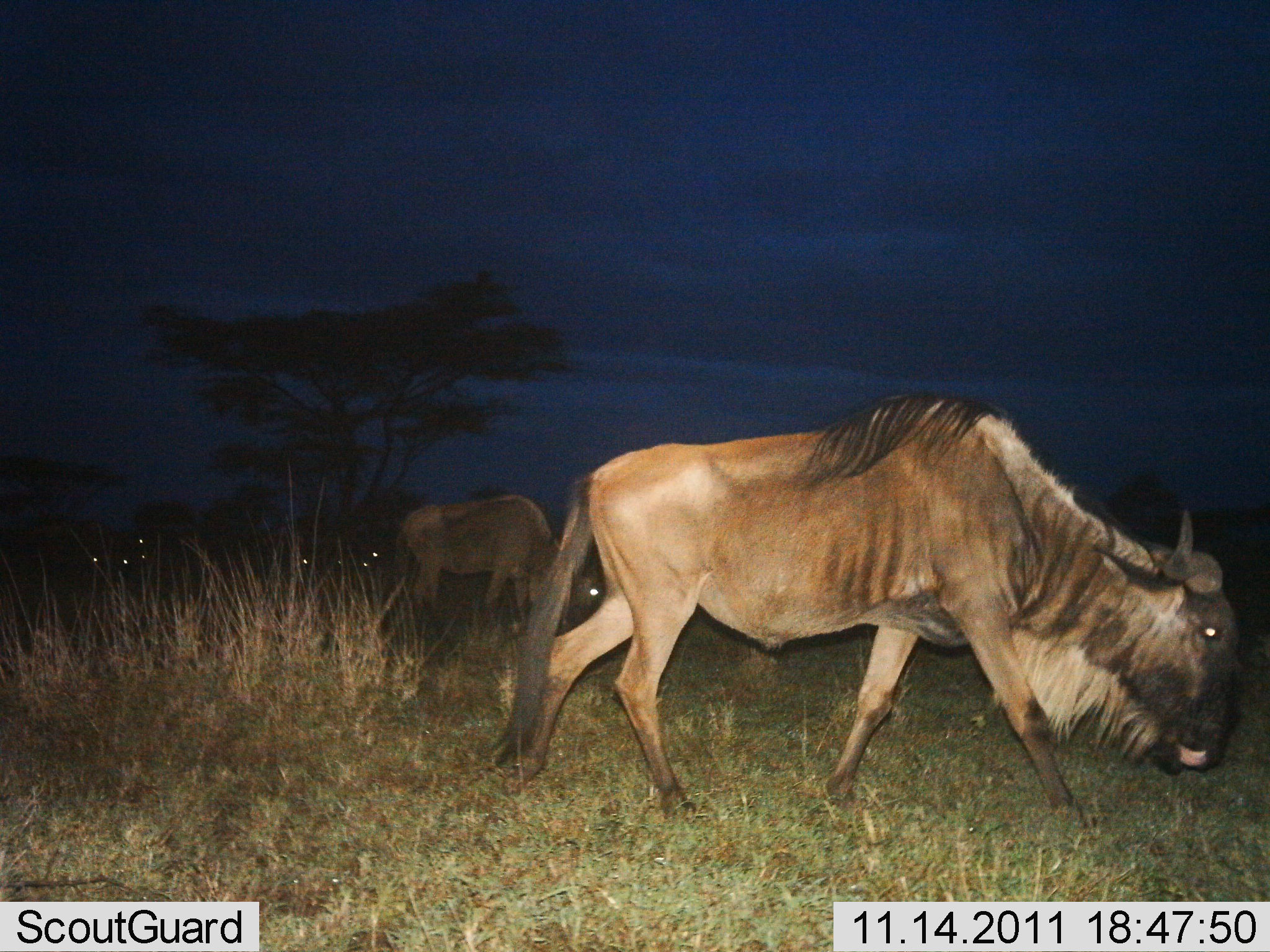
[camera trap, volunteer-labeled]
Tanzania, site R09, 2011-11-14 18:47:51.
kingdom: Animalia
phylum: Chordata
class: Mammalia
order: Artiodactyla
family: Bovidae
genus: Connochaetes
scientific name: Connochaetes taurinus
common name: blue wildebeest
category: wildebeest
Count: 2.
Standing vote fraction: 8%.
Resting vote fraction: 0%.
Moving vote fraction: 85%.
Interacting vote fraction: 0%.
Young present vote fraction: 0%.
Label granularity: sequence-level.